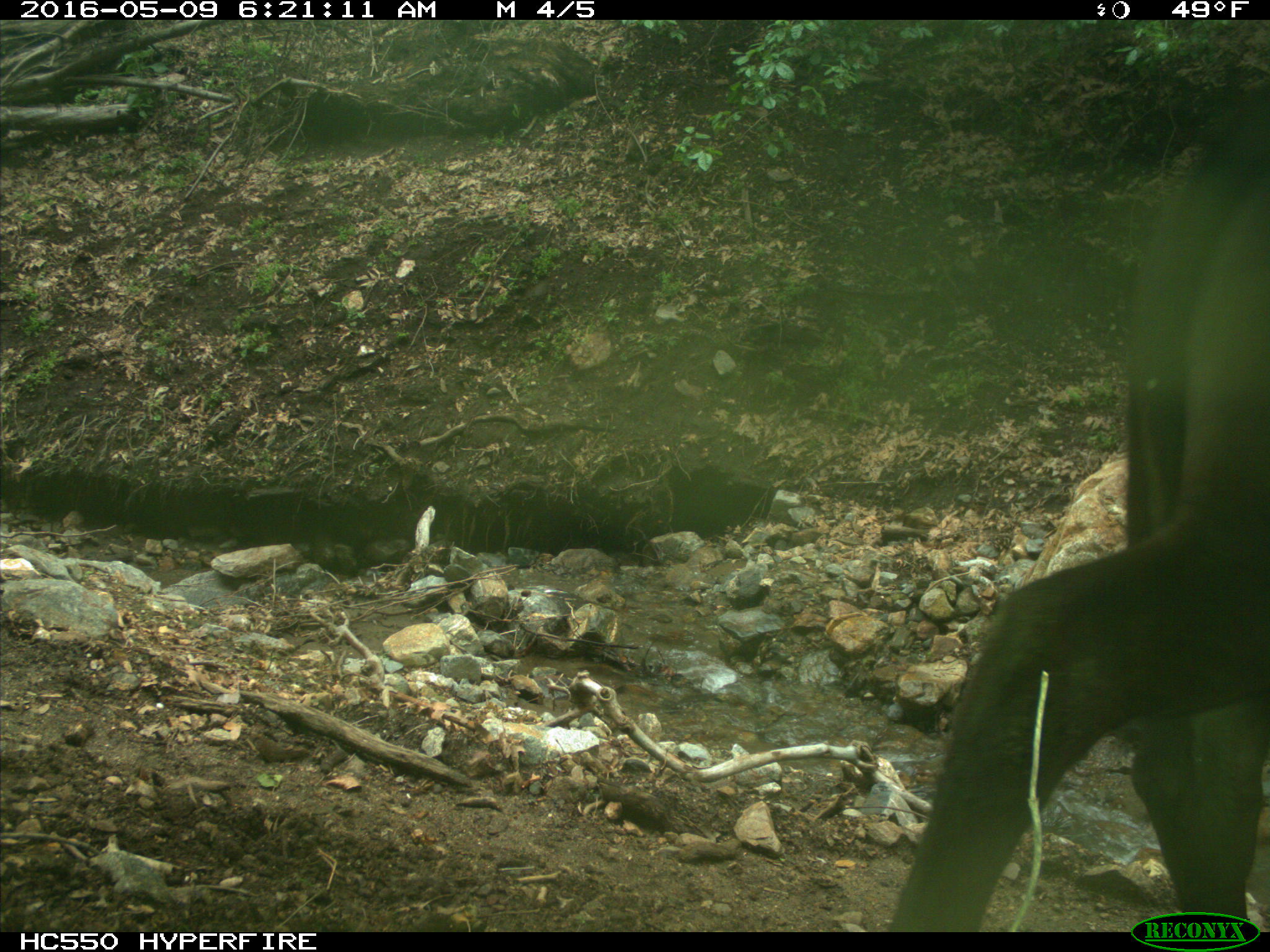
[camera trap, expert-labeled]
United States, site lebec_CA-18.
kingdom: Animalia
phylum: Chordata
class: Mammalia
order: Artiodactyla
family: Bovidae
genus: Bos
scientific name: Bos taurus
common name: domestic cow